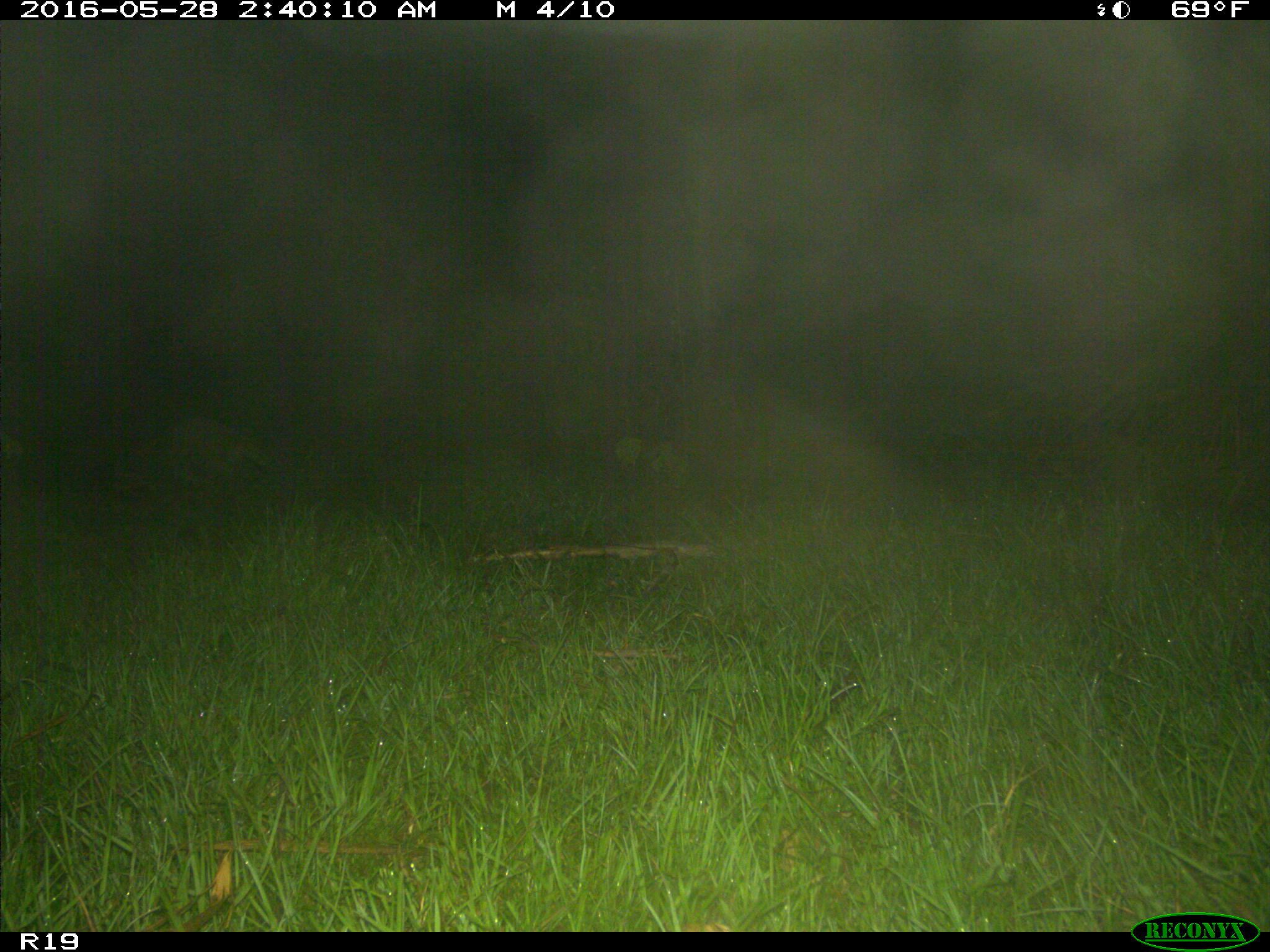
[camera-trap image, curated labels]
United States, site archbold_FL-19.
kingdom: Animalia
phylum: Chordata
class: Mammalia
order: Carnivora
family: Procyonidae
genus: Procyon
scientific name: Procyon lotor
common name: common raccoon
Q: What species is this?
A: Procyon lotor (common raccoon).